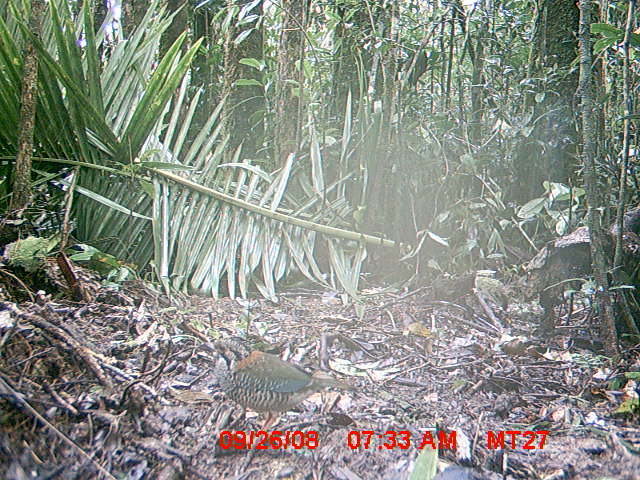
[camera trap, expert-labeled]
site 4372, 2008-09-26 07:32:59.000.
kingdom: Animalia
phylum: Chordata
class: Aves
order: Coraciiformes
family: Brachypteraciidae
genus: Brachypteracias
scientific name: Brachypteracias squamiger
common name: scaly ground-roller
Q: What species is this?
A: Brachypteracias squamiger (scaly ground-roller).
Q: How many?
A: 1.